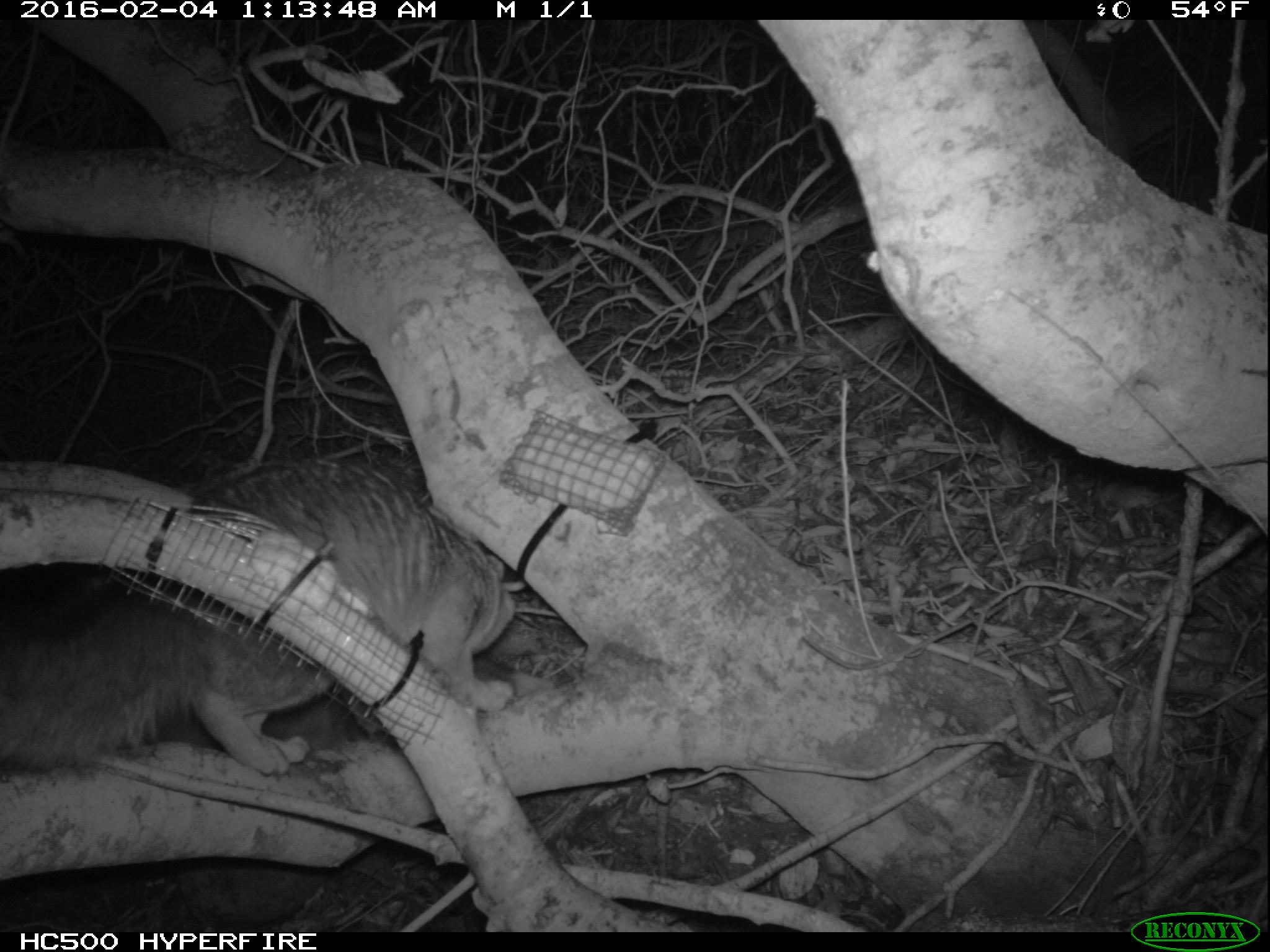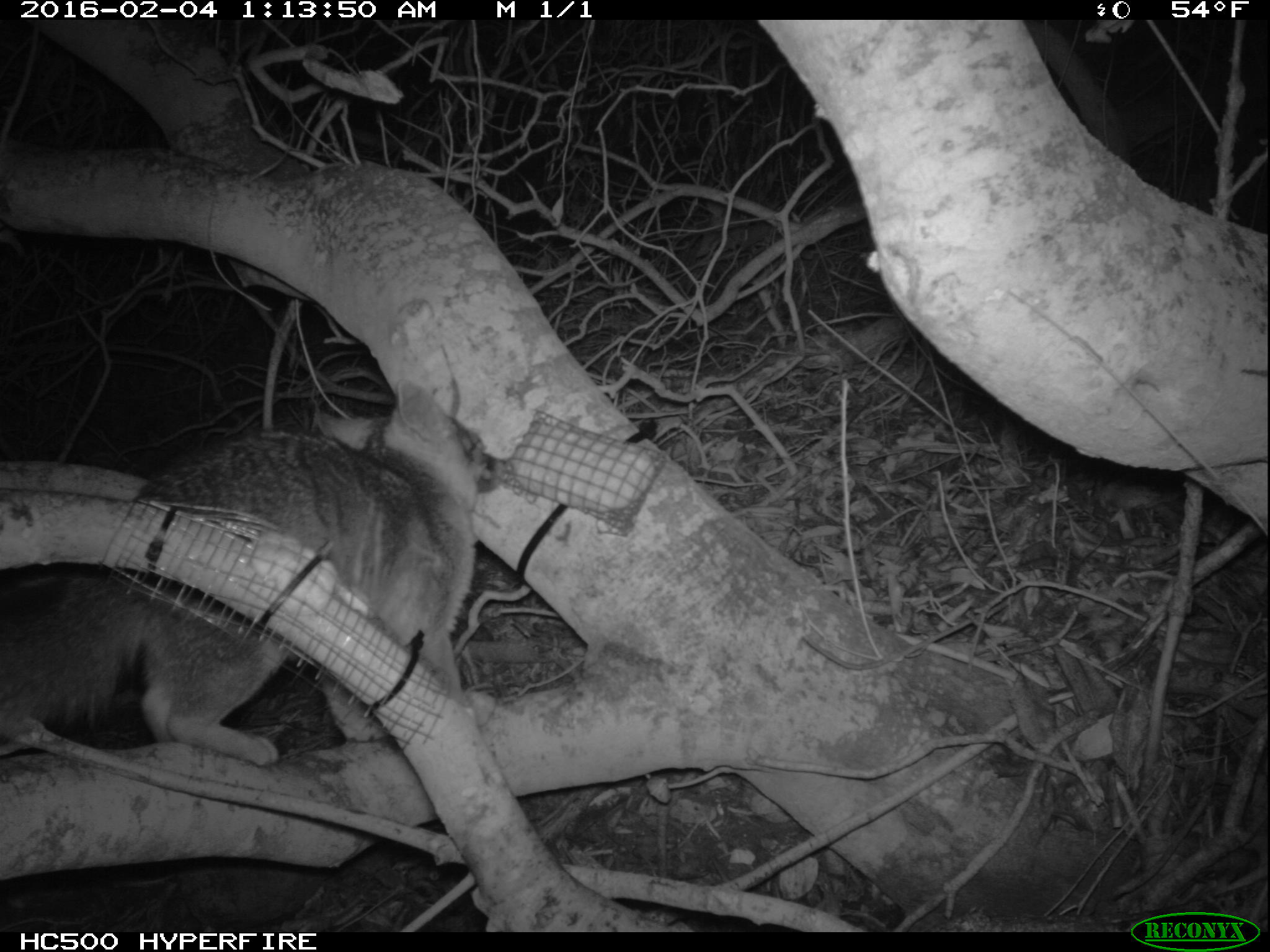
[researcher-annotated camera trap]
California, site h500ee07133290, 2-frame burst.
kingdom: Animalia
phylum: Chordata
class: Mammalia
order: Carnivora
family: Canidae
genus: Urocyon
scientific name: Urocyon littoralis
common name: island fox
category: fox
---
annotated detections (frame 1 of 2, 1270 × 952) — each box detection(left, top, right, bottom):
fox: detection(0, 459, 513, 777)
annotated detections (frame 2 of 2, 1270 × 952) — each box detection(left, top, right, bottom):
fox: detection(4, 372, 481, 767)